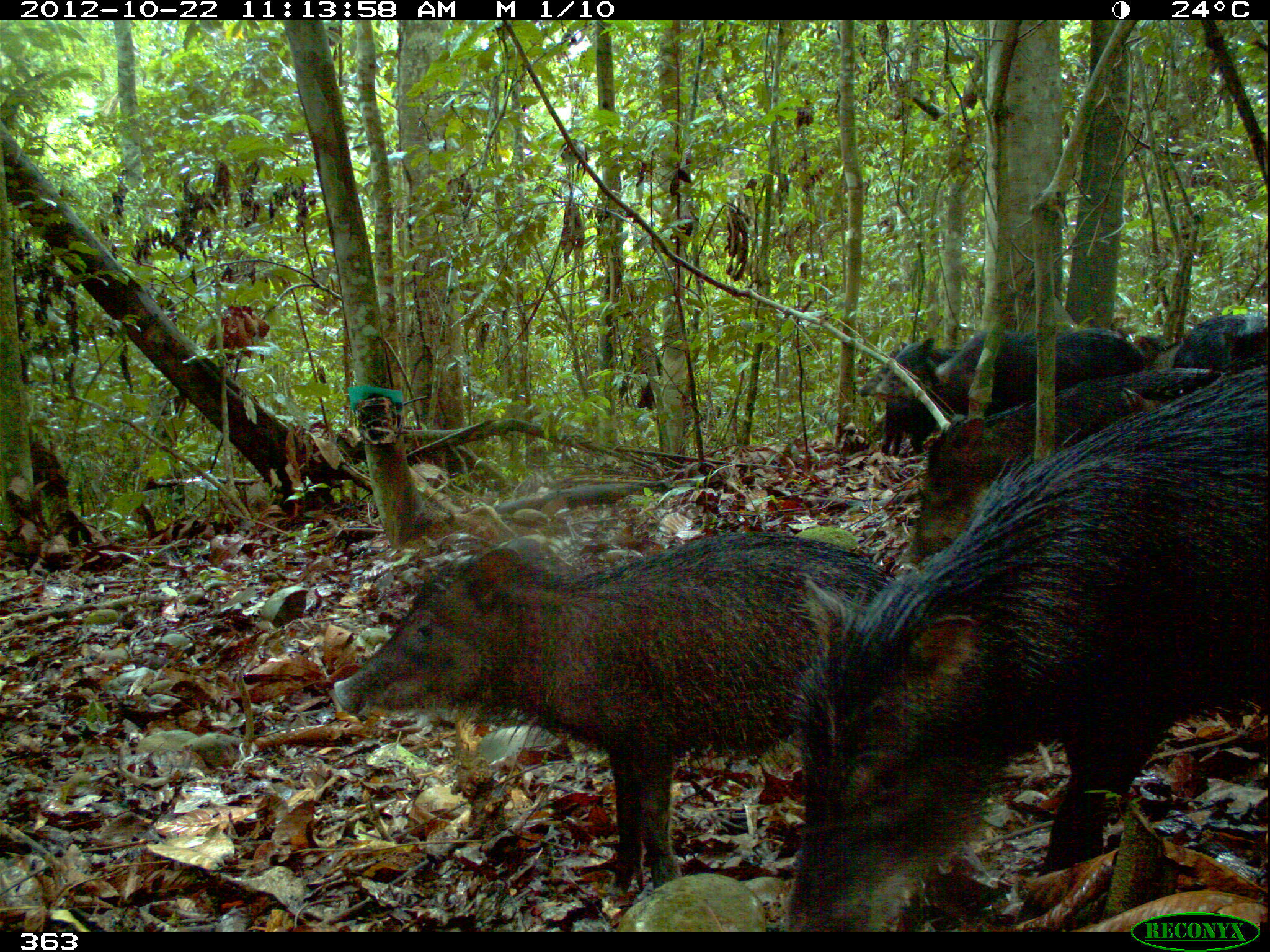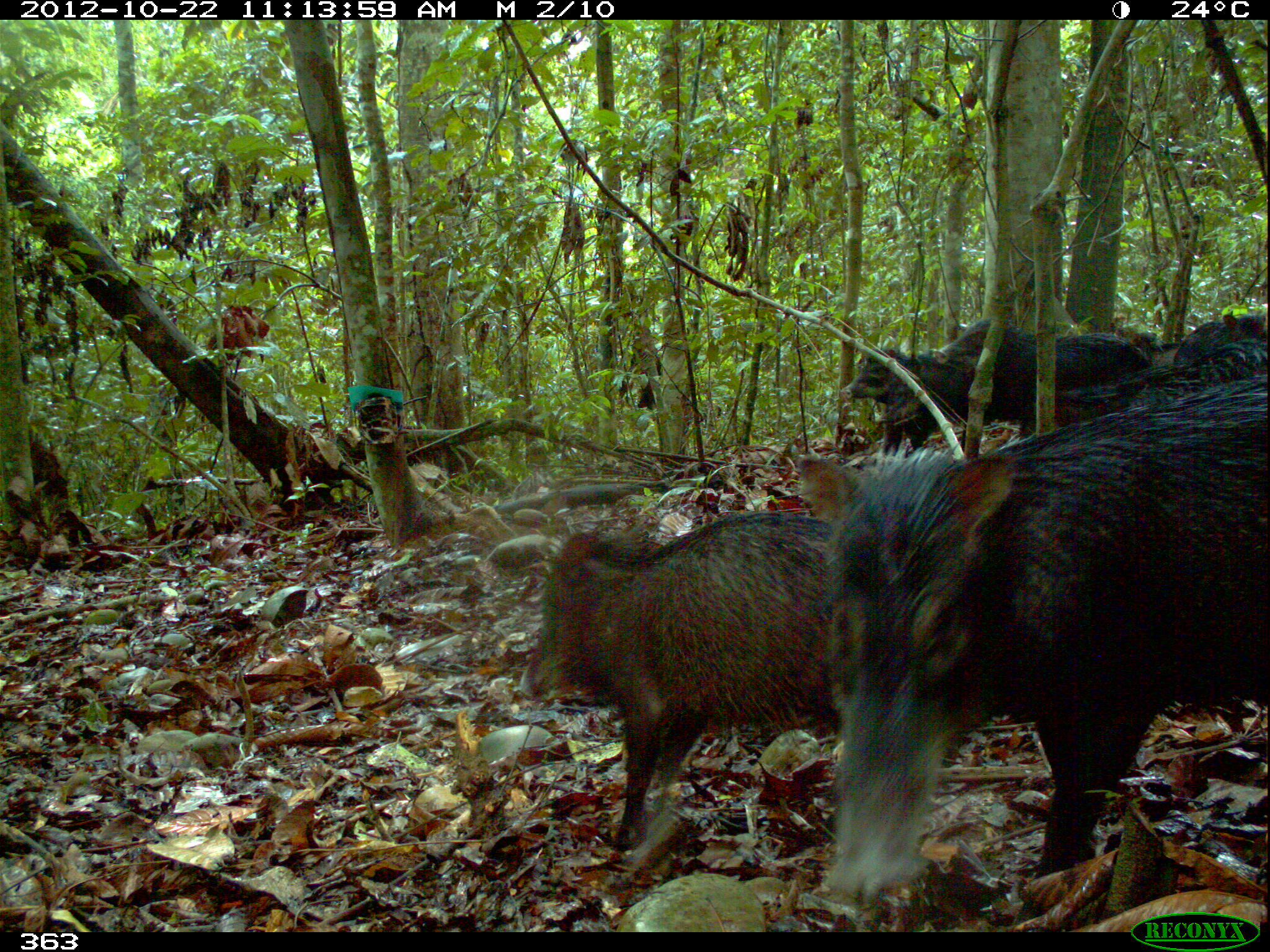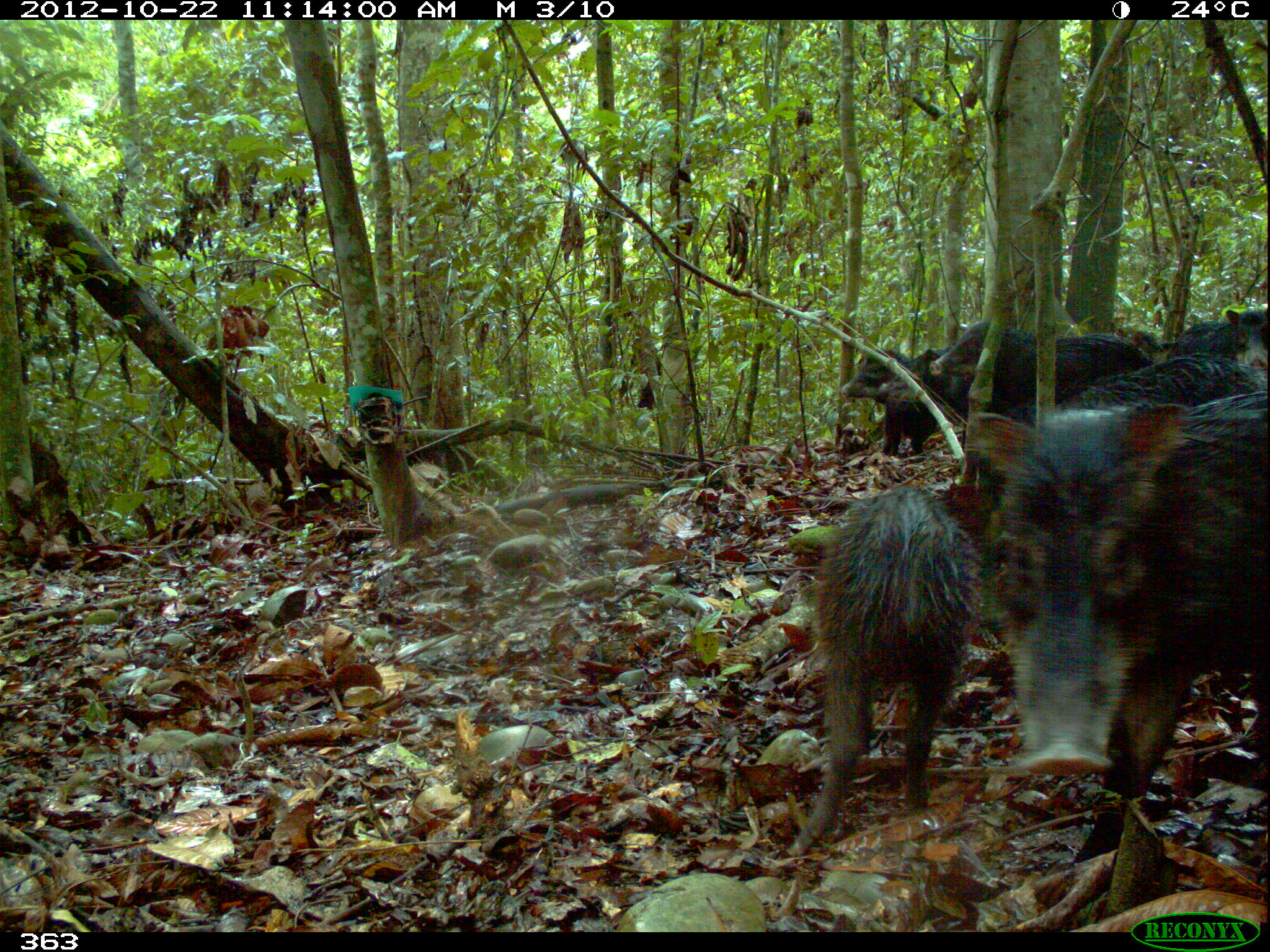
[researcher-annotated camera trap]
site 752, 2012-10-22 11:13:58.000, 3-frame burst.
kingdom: Animalia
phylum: Chordata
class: Mammalia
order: Artiodactyla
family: Tayassuidae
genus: Tayassu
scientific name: Tayassu pecari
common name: white-lipped peccary